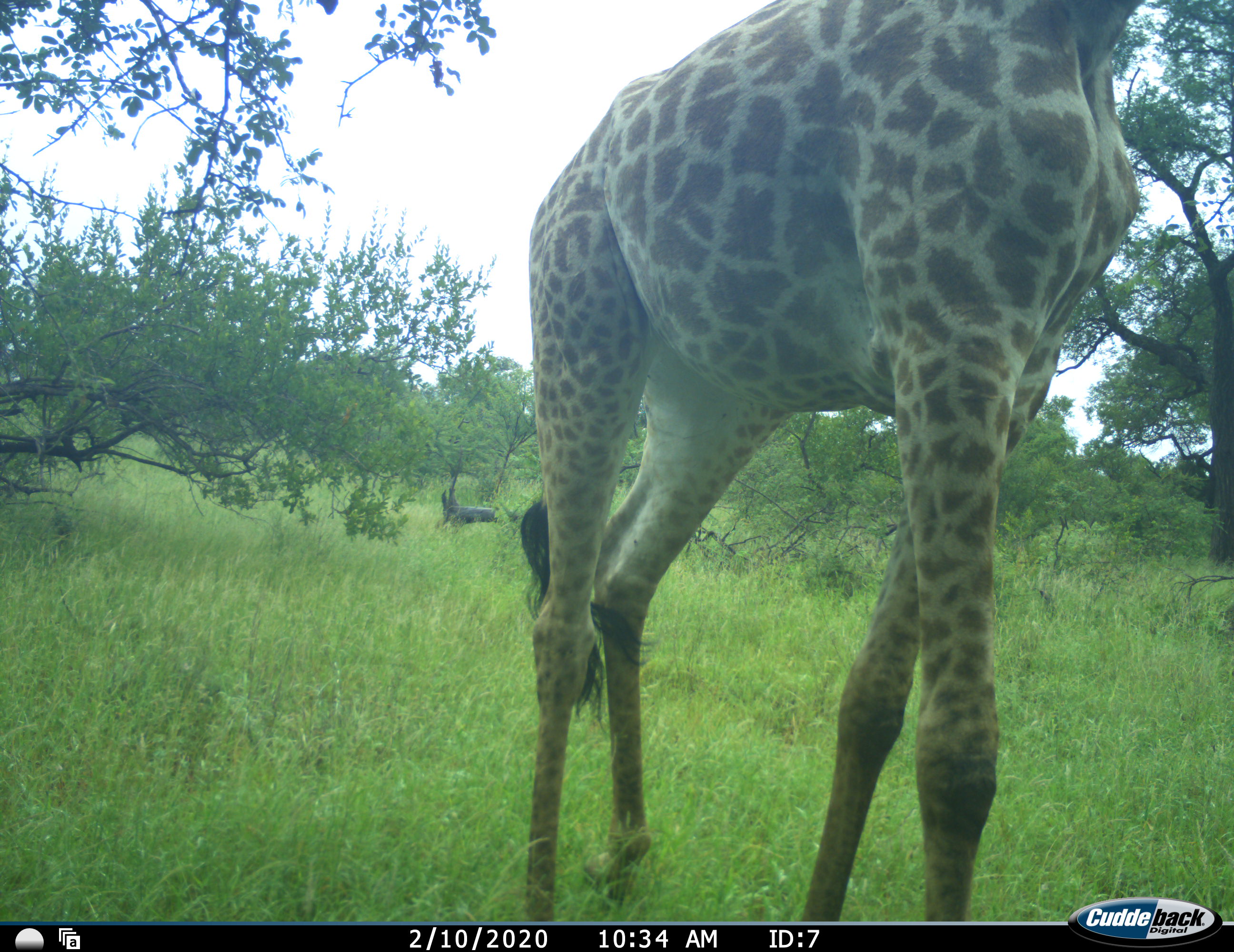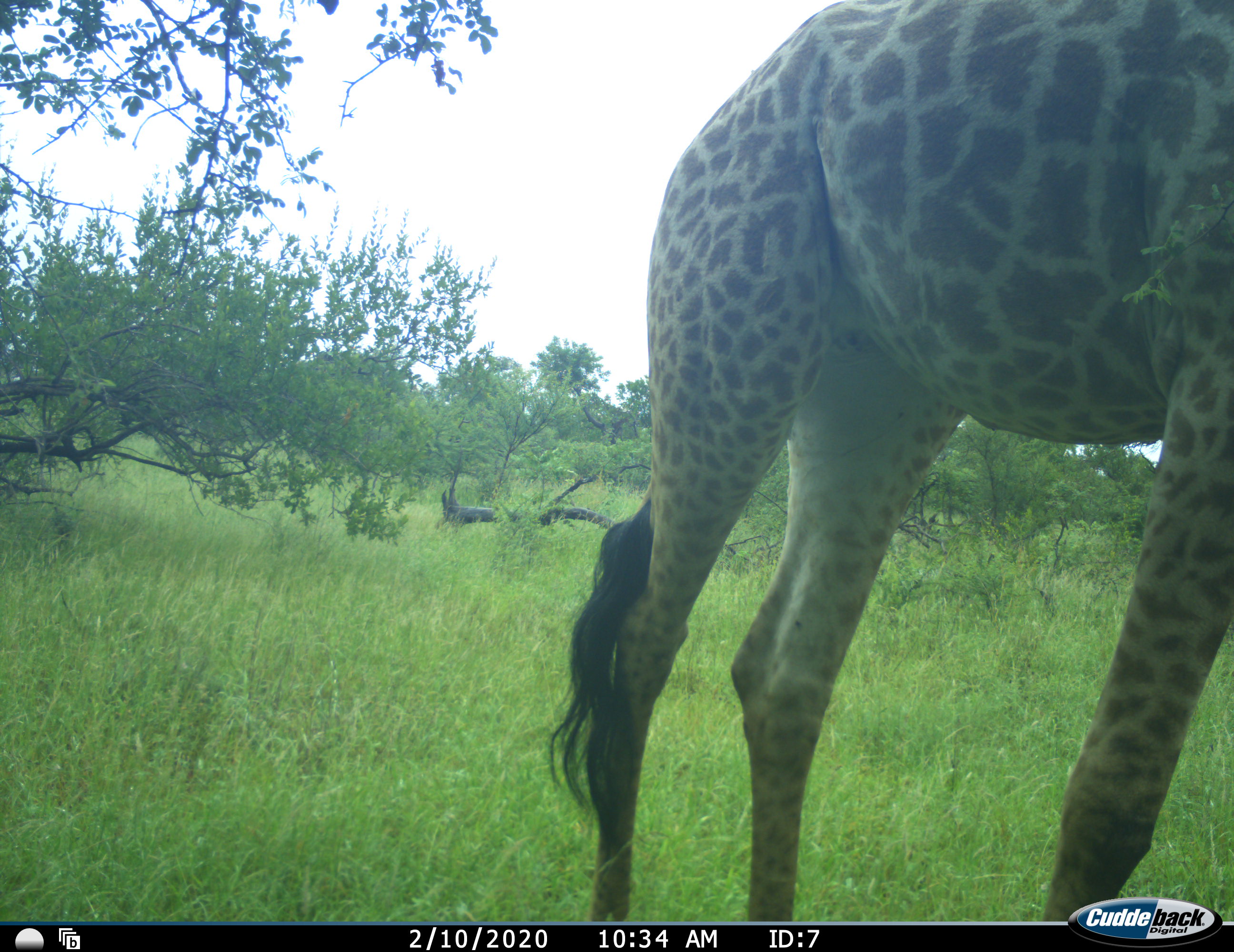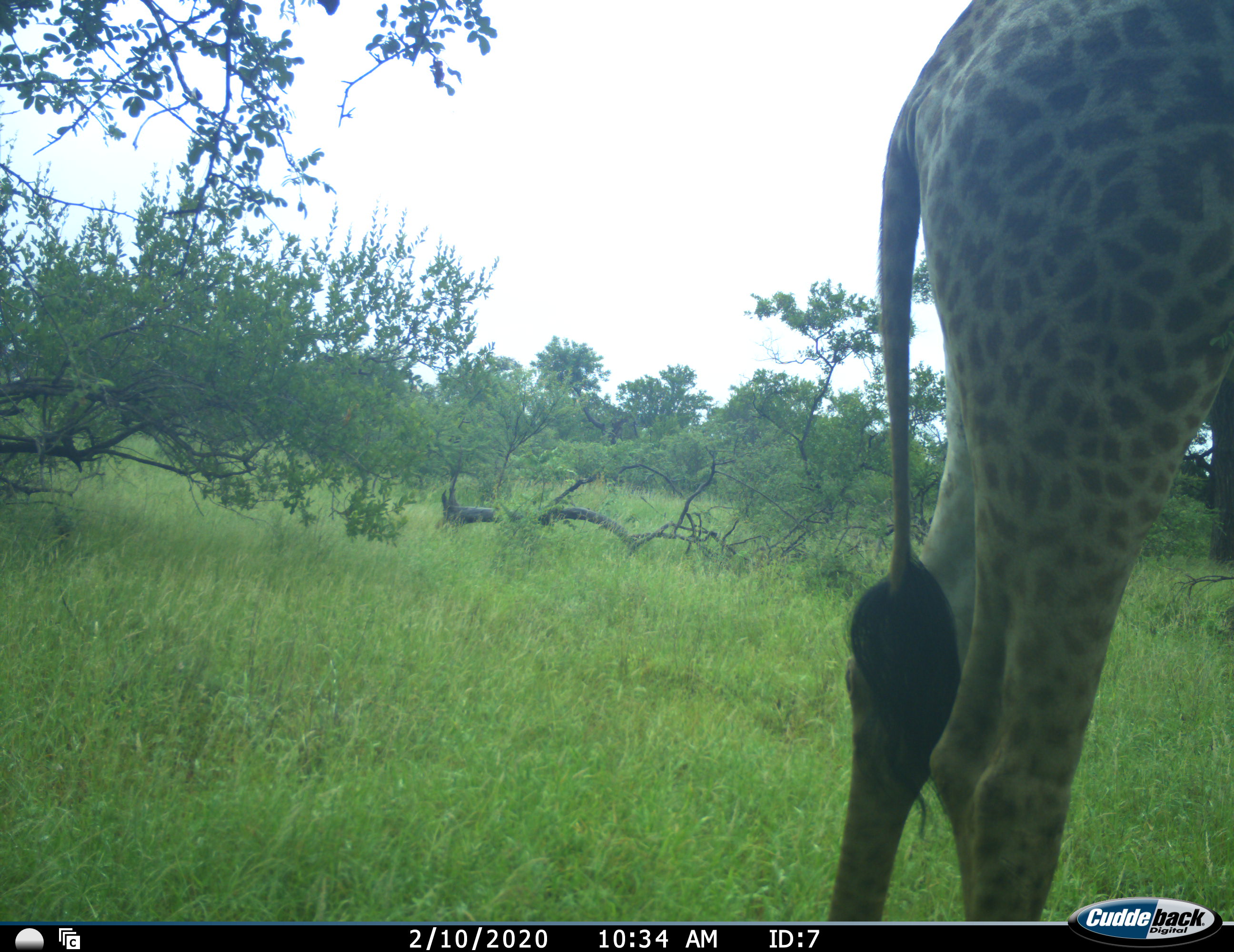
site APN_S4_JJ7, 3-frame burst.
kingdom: Animalia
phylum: Chordata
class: Mammalia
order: Artiodactyla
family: Giraffidae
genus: Giraffa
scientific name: Giraffa camelopardalis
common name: giraffe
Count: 1.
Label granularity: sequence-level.